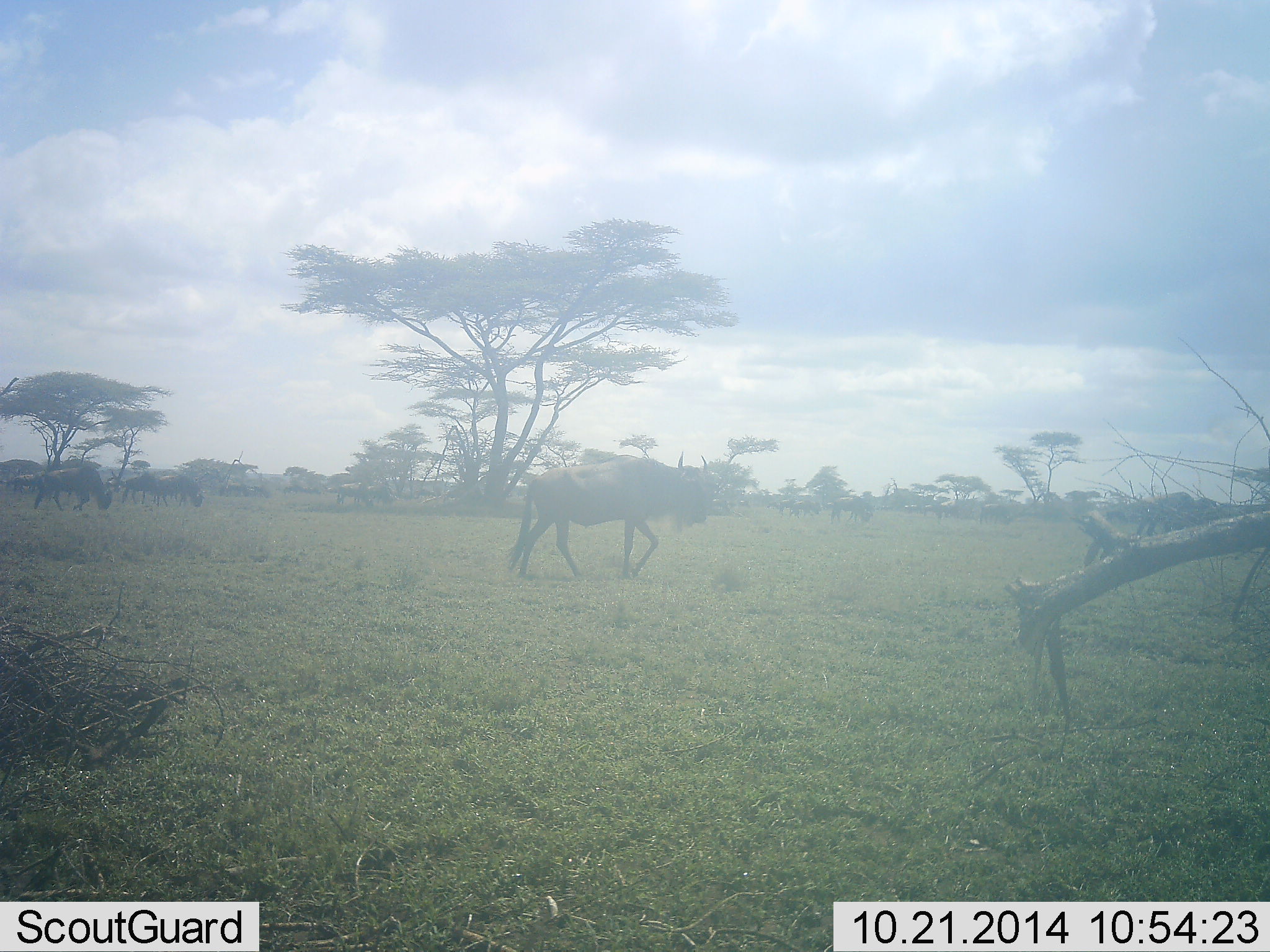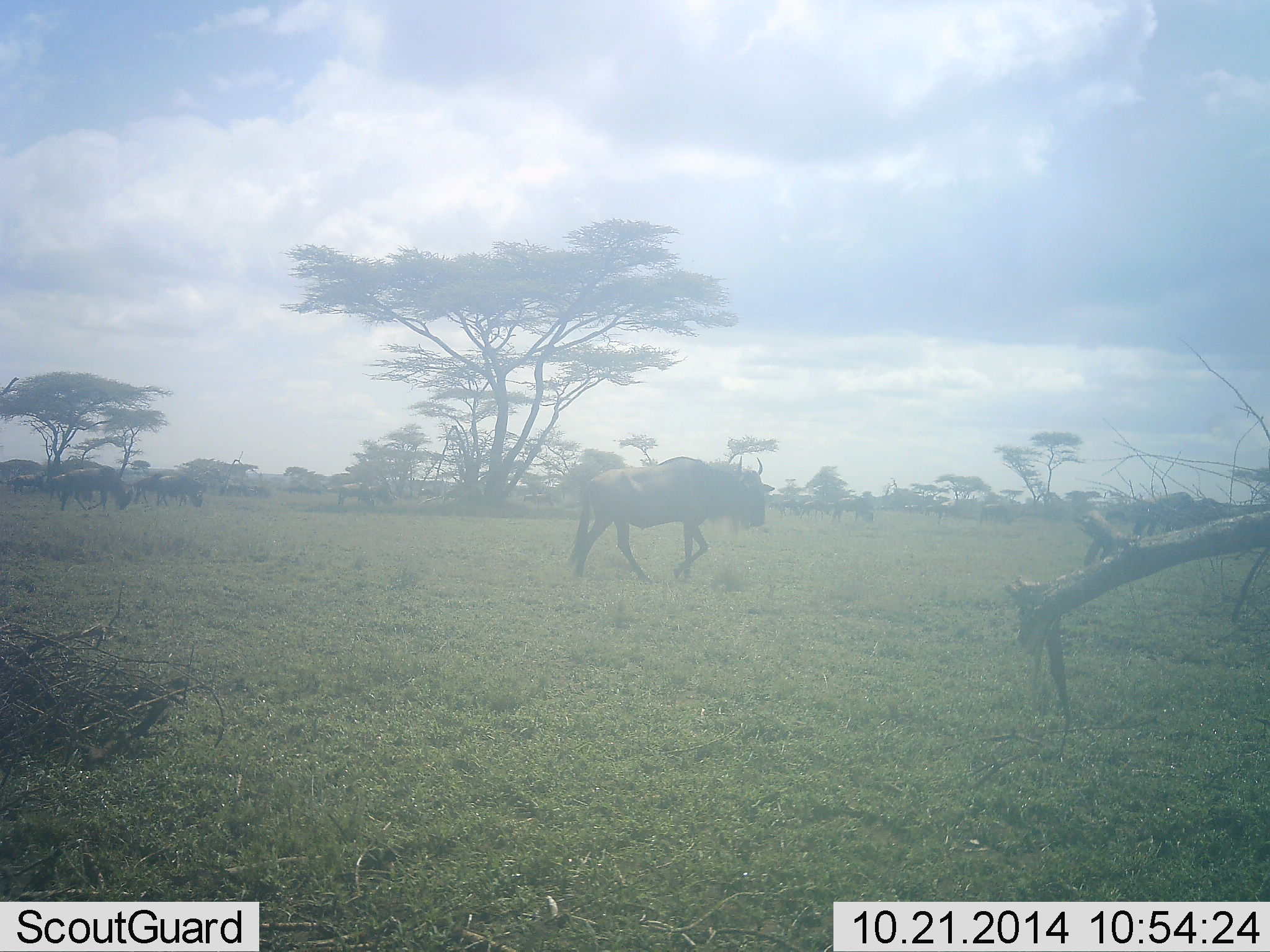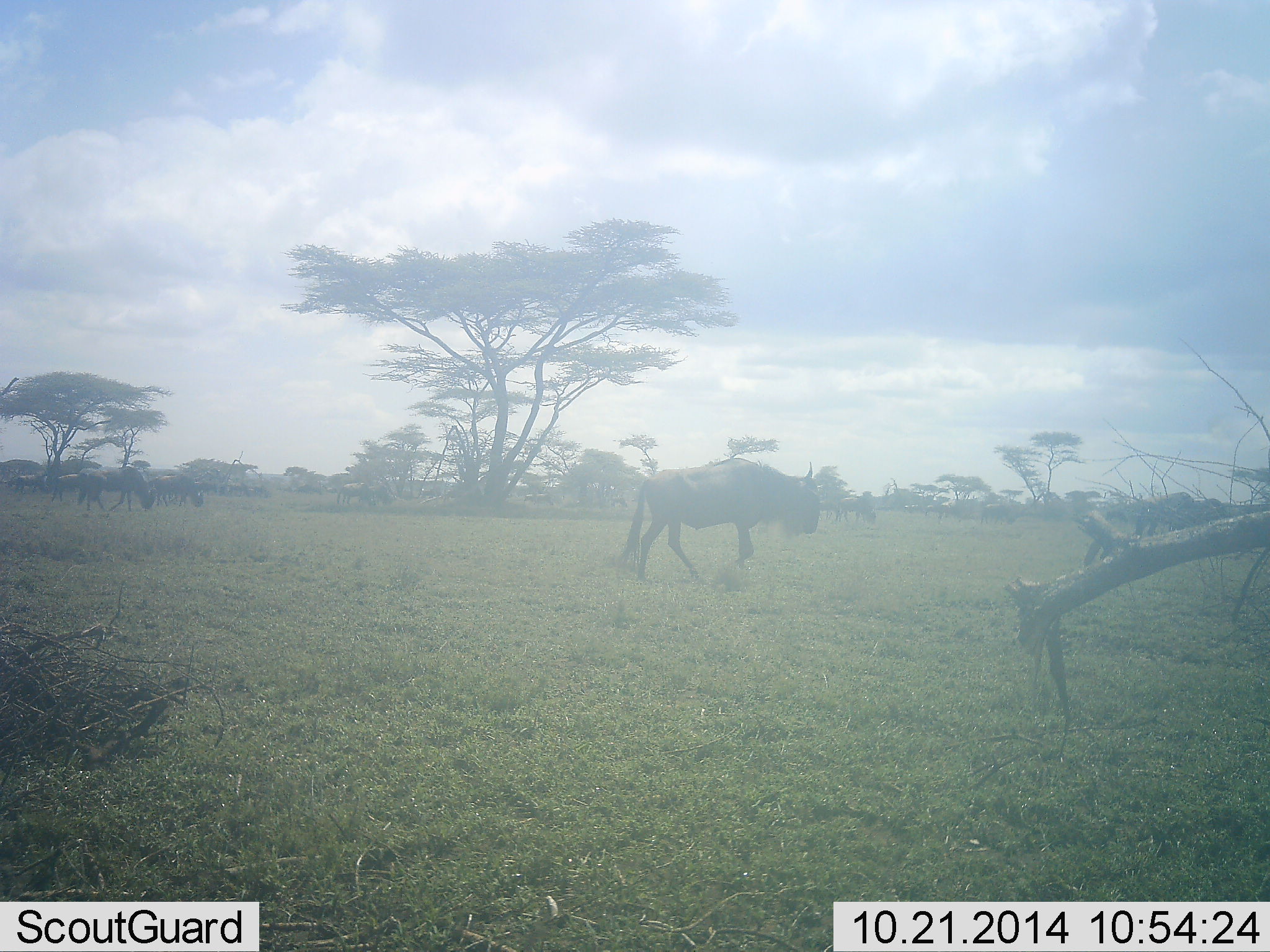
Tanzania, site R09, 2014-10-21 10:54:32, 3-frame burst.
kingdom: Animalia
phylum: Chordata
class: Mammalia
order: Artiodactyla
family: Bovidae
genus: Connochaetes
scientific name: Connochaetes taurinus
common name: blue wildebeest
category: wildebeest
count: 5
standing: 30%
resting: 0%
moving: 90%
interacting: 0%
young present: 0%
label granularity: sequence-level